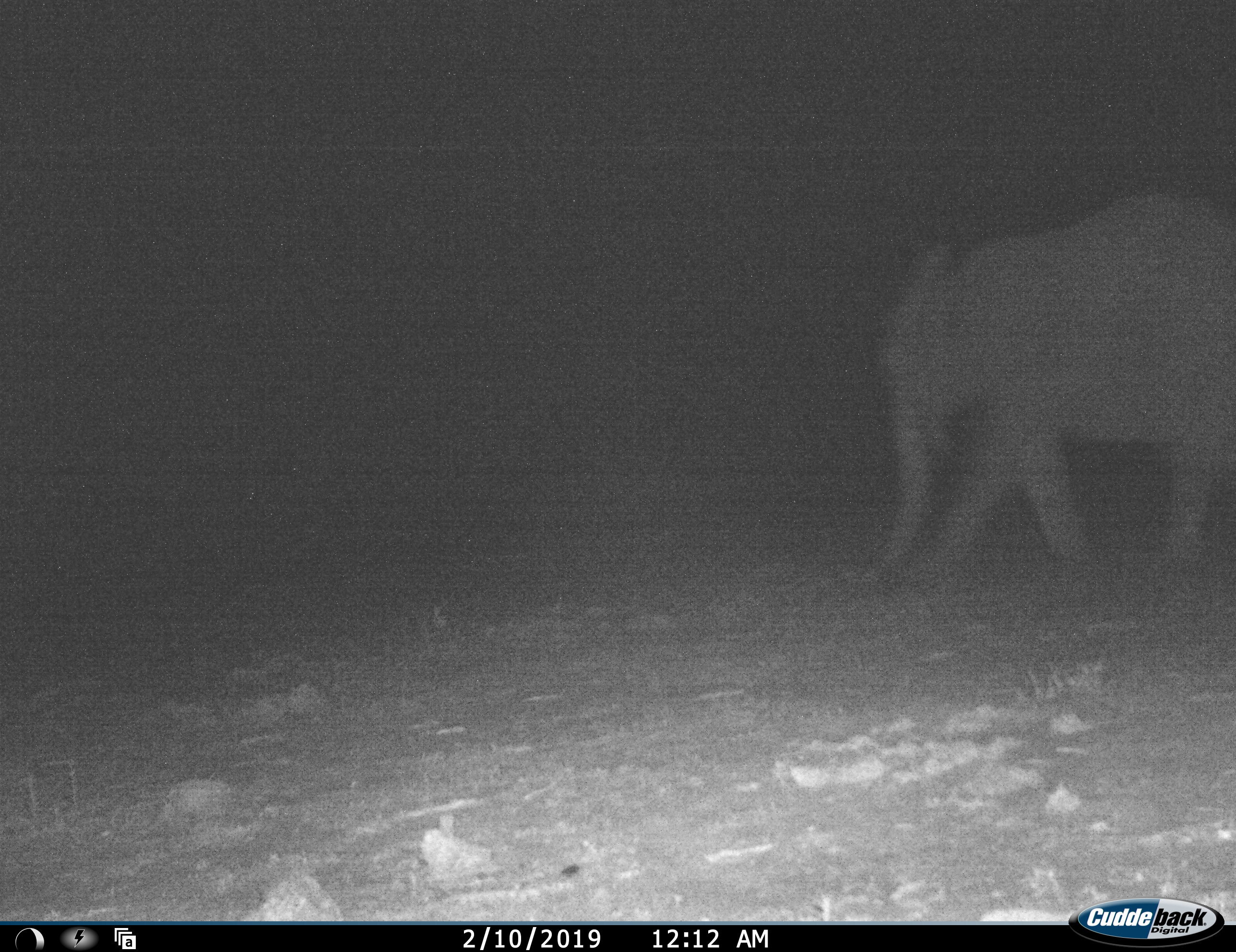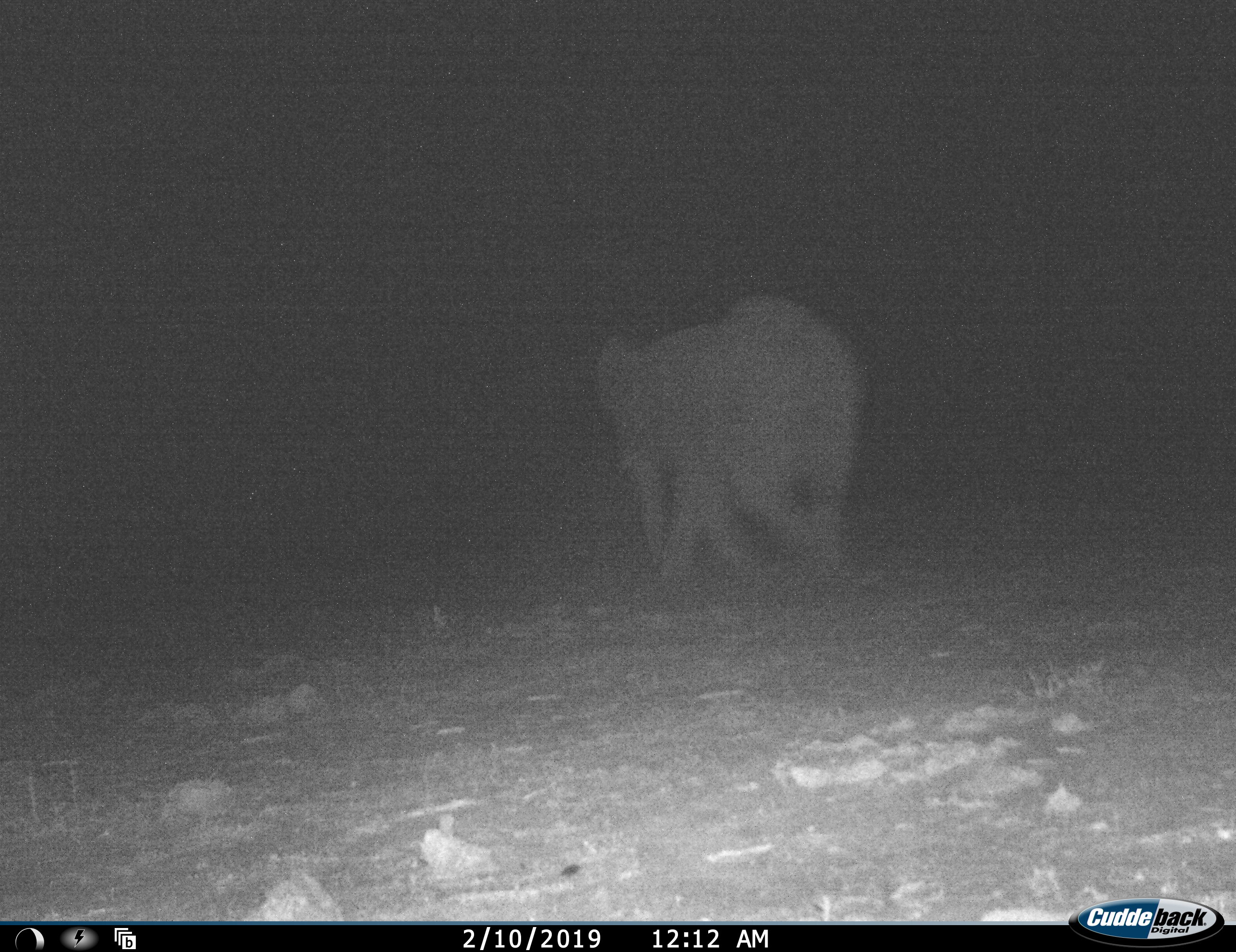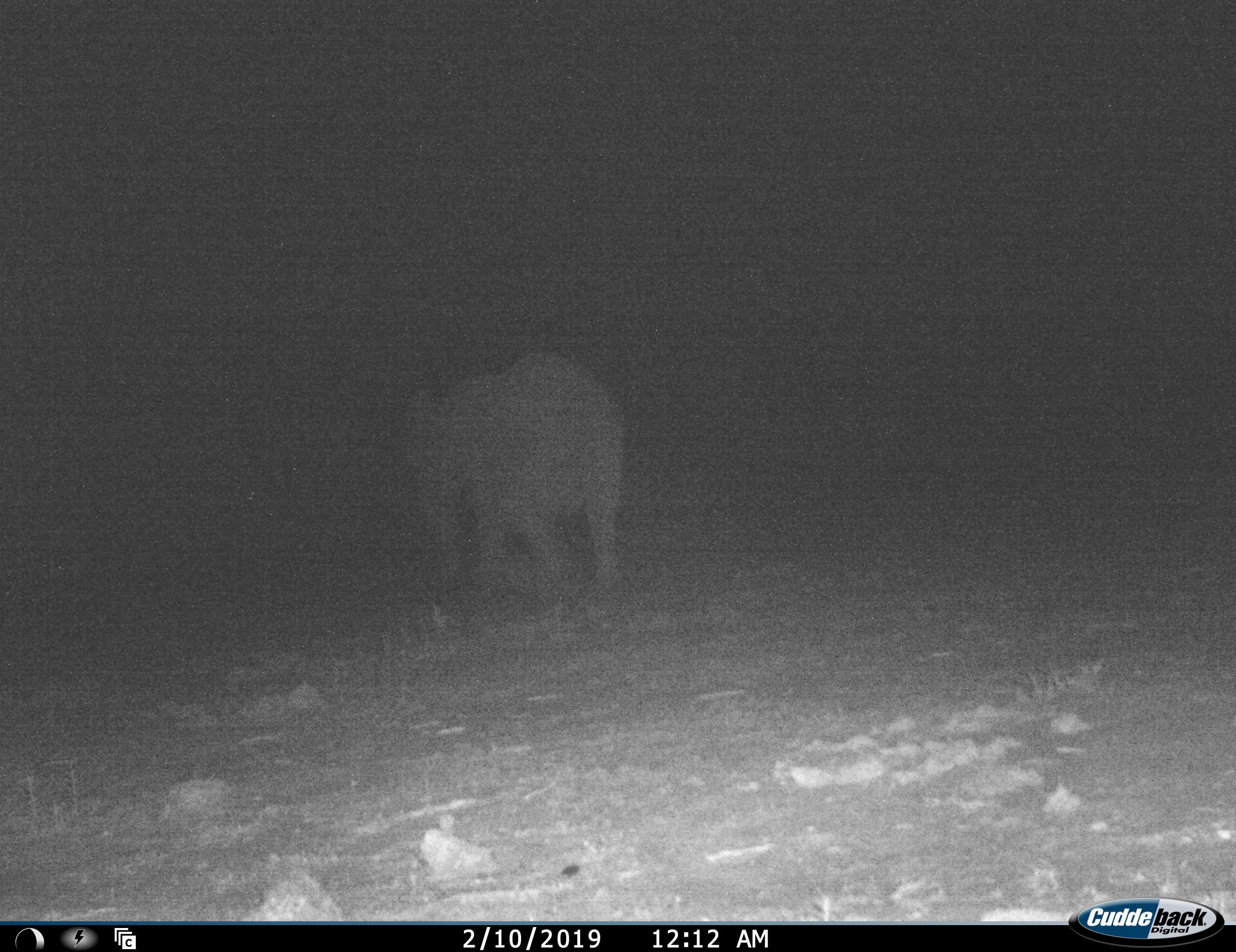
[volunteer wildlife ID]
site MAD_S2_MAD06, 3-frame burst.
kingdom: Animalia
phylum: Chordata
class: Mammalia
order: Proboscidea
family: Elephantidae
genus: Loxodonta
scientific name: Loxodonta africana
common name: african bush elephant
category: elephant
Elephant (african bush elephant) (Loxodonta africana), count 1. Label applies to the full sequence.